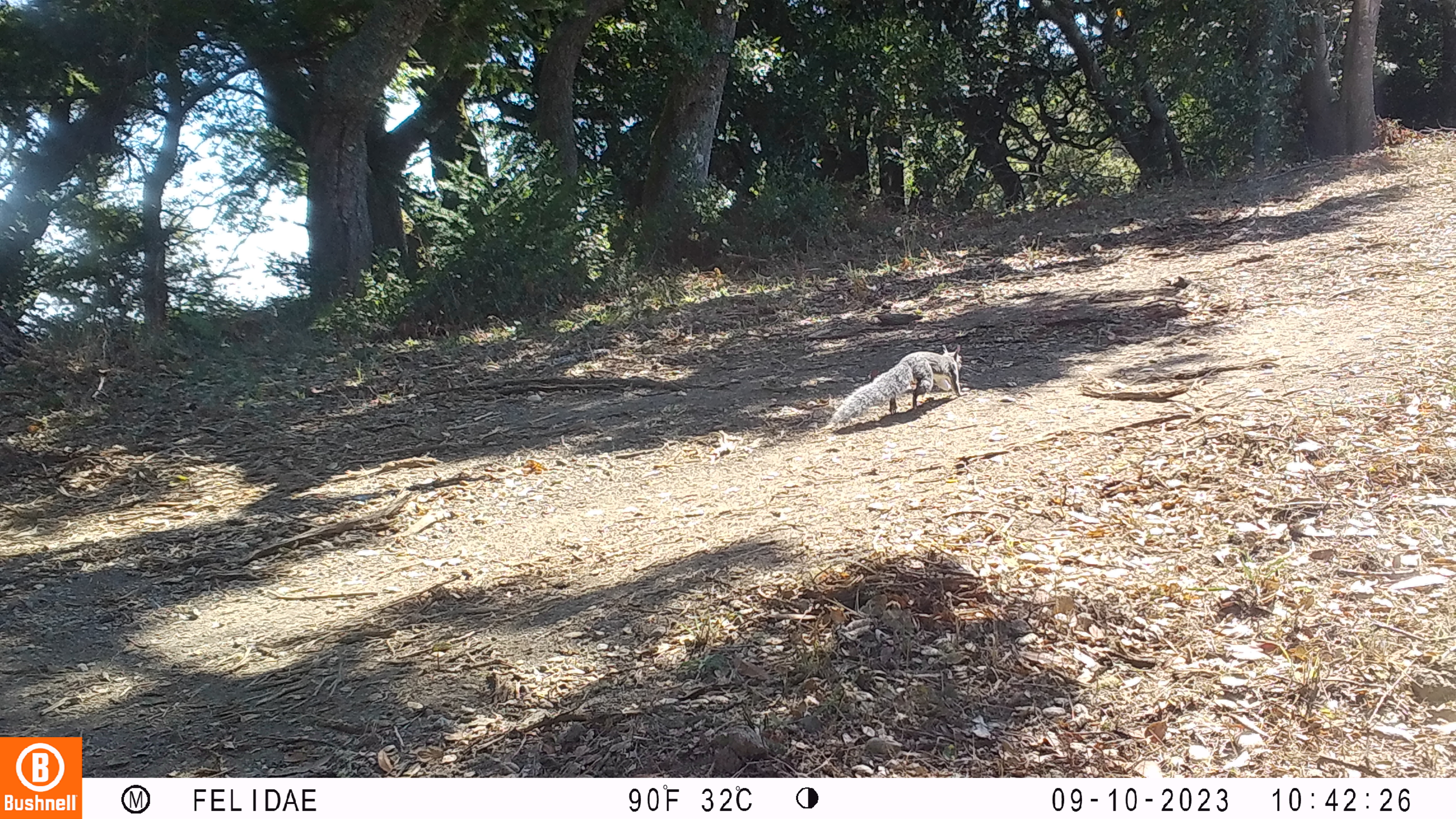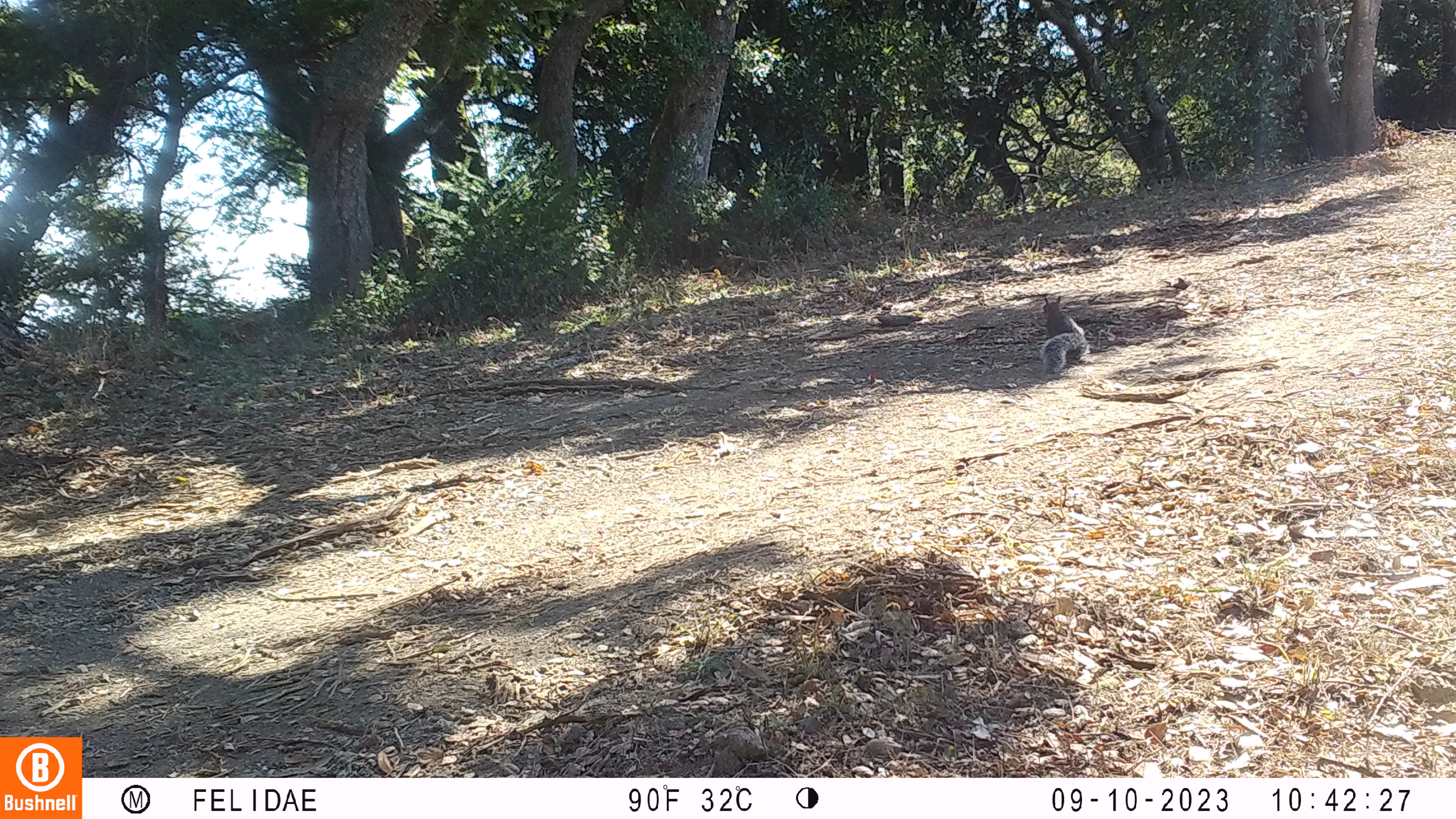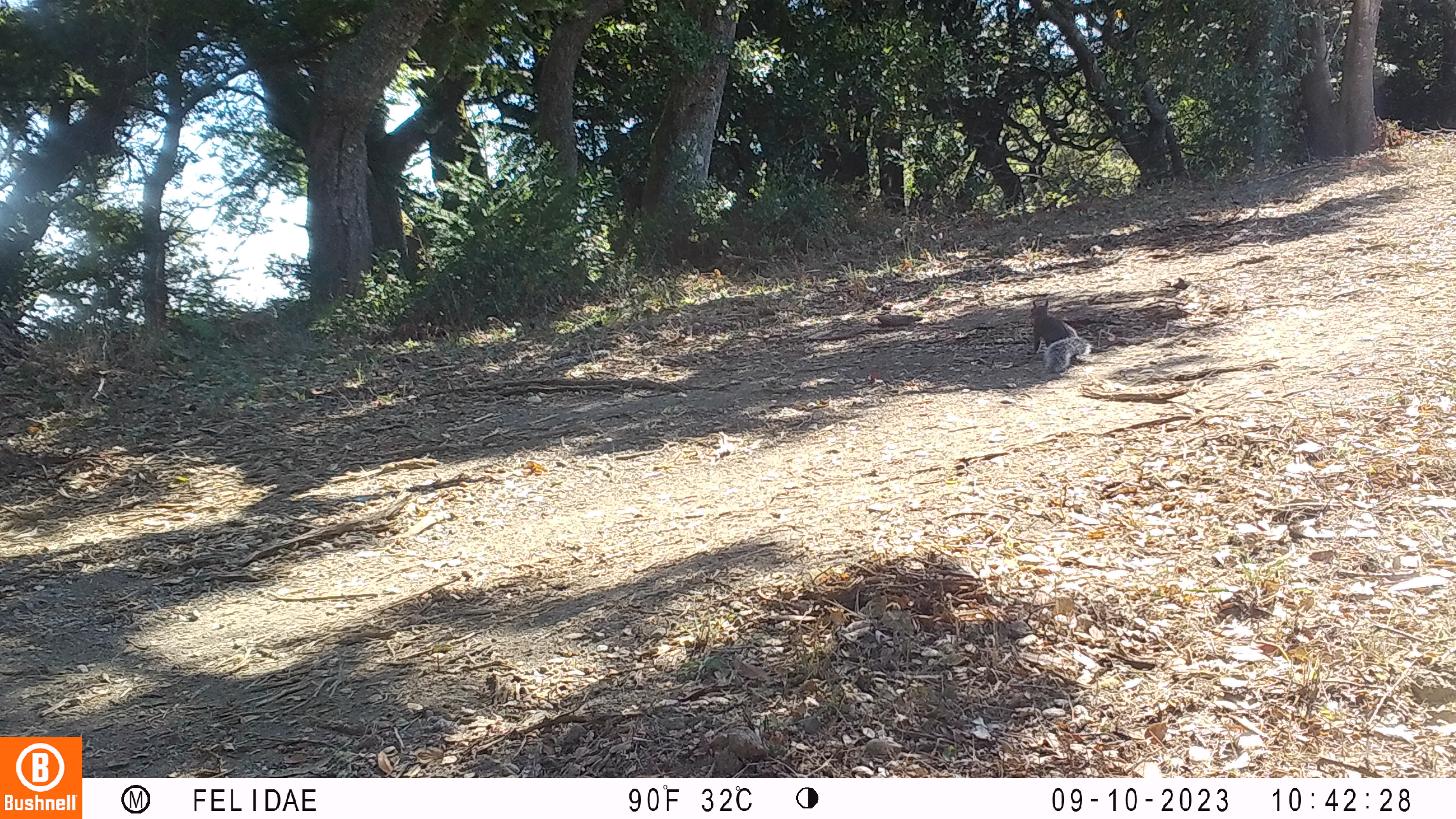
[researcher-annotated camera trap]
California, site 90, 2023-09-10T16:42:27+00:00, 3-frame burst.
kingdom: Animalia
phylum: Chordata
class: Mammalia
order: Rodentia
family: Sciuridae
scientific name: Sciuridae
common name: squirrel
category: unknown squirrel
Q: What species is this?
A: Unknown squirrel (squirrel) (Sciuridae).